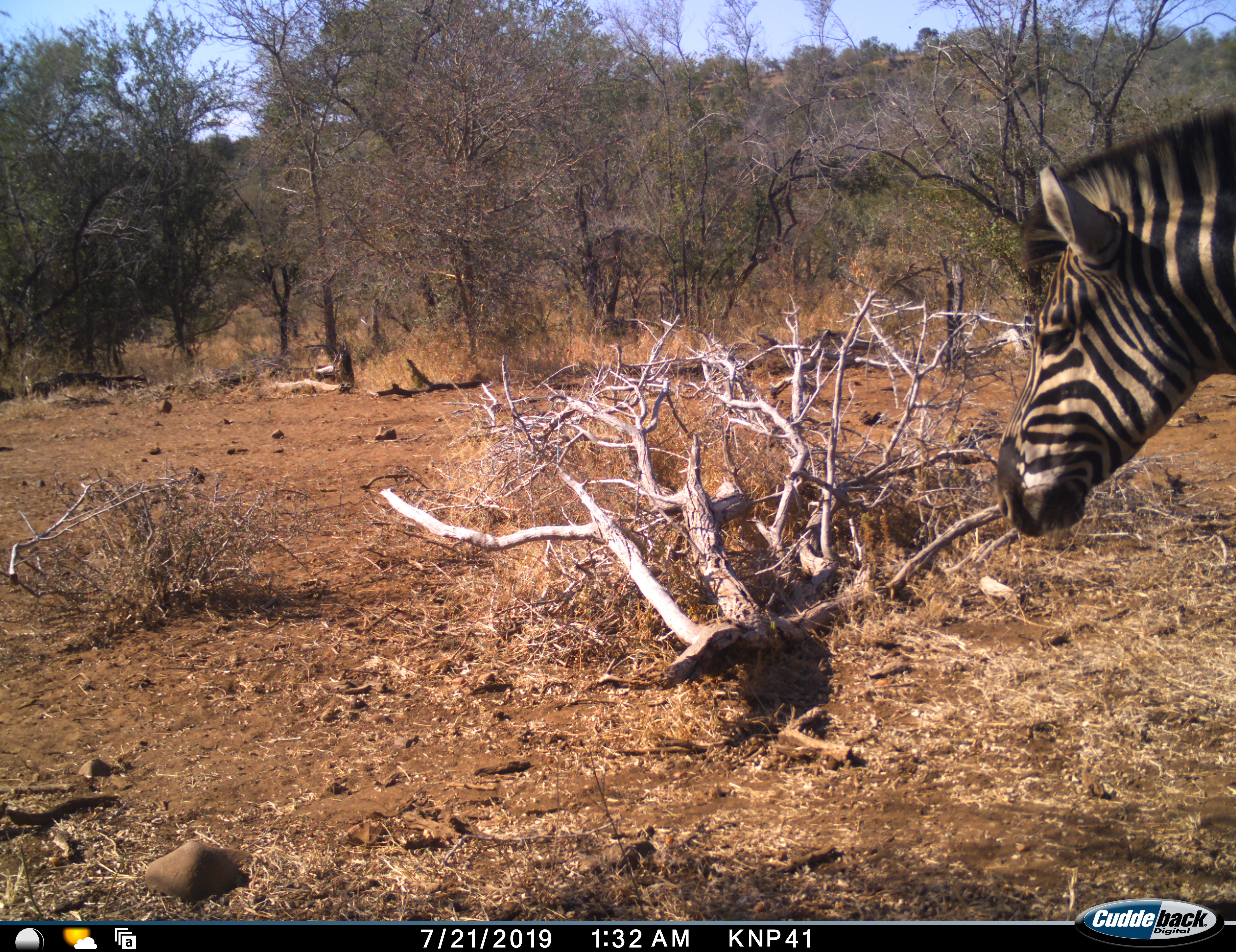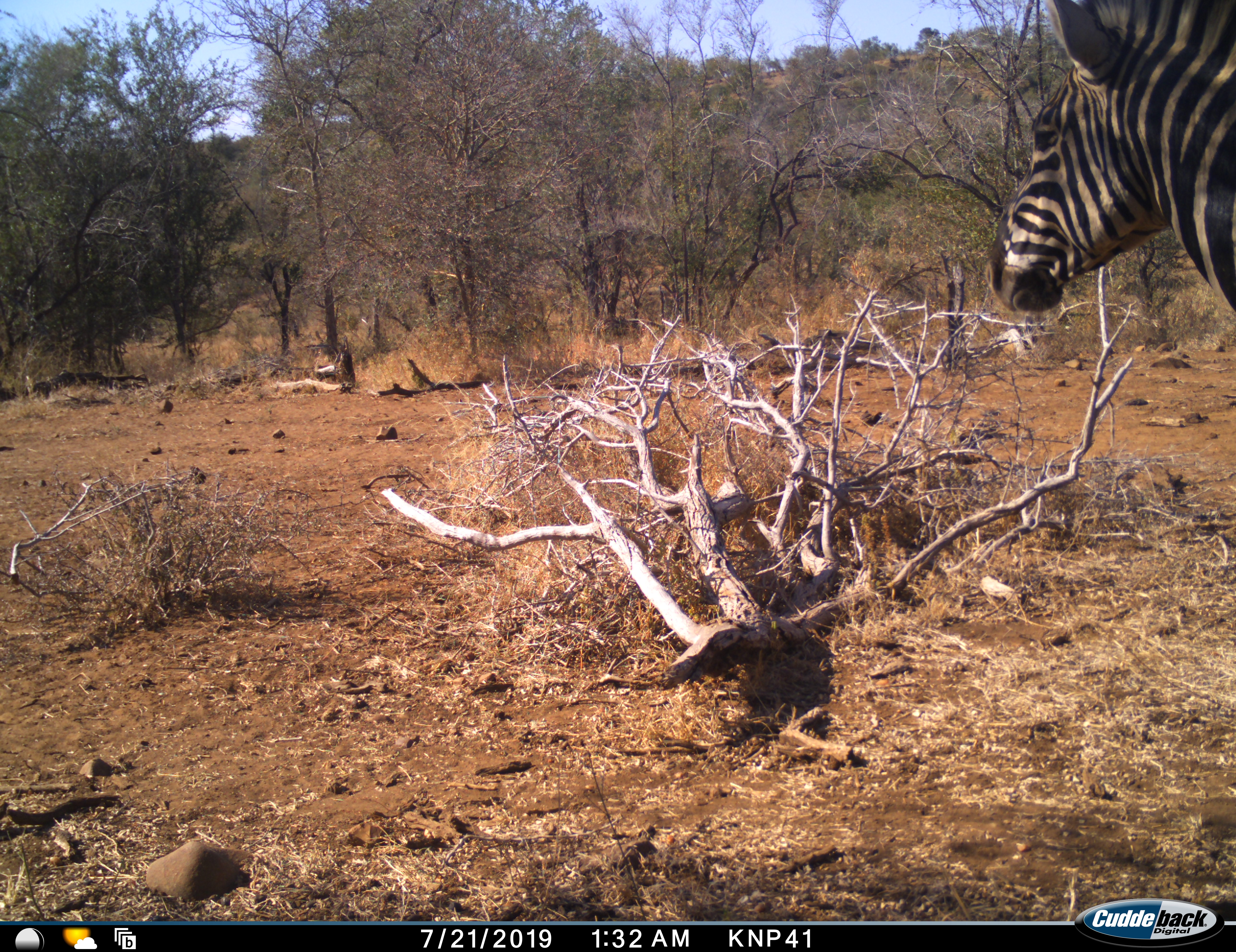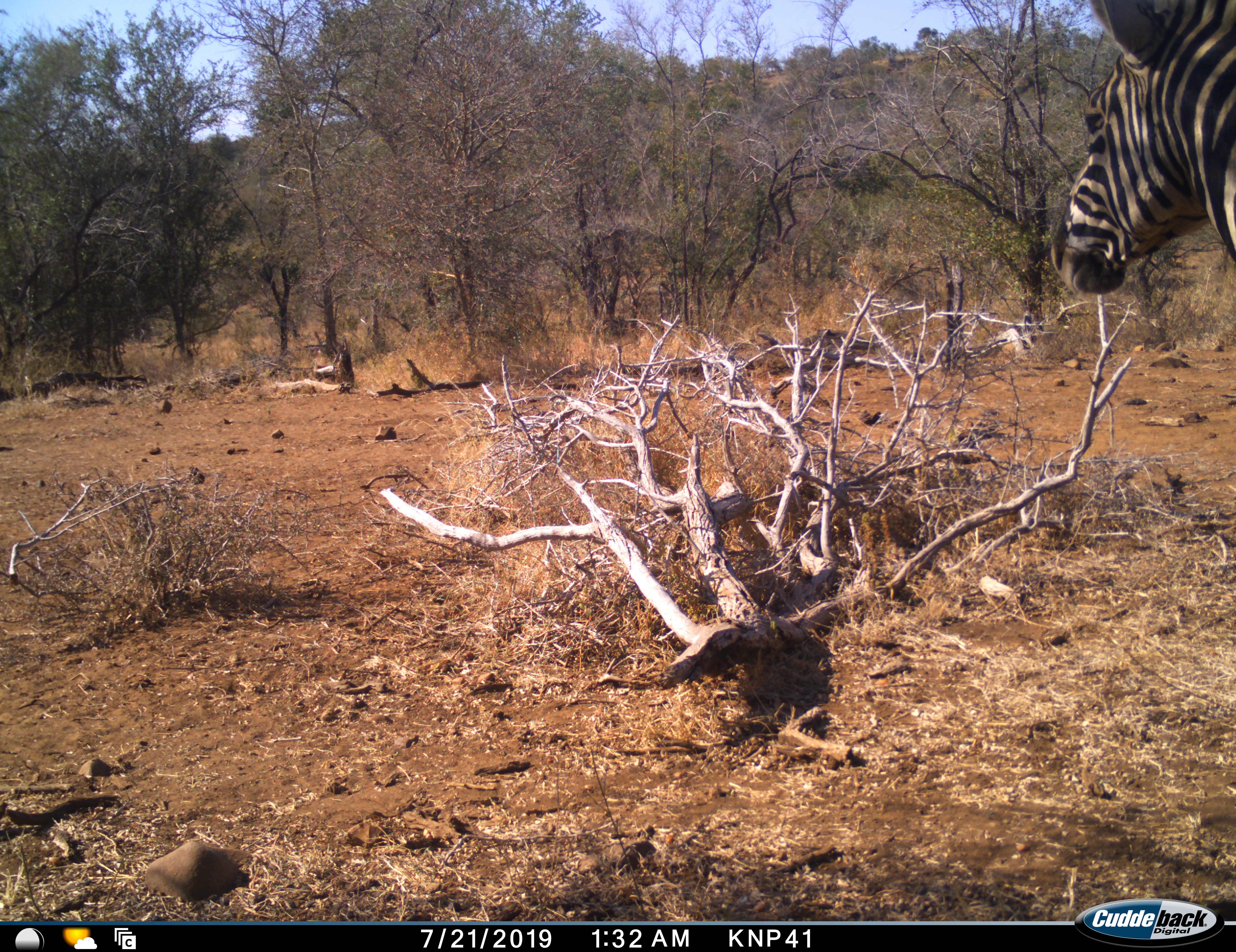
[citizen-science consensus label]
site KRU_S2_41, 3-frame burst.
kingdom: Animalia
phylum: Chordata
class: Mammalia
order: Perissodactyla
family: Equidae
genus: Equus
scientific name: Equus quagga burchellii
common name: burchell's zebra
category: zebraburchells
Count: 1.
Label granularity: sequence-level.